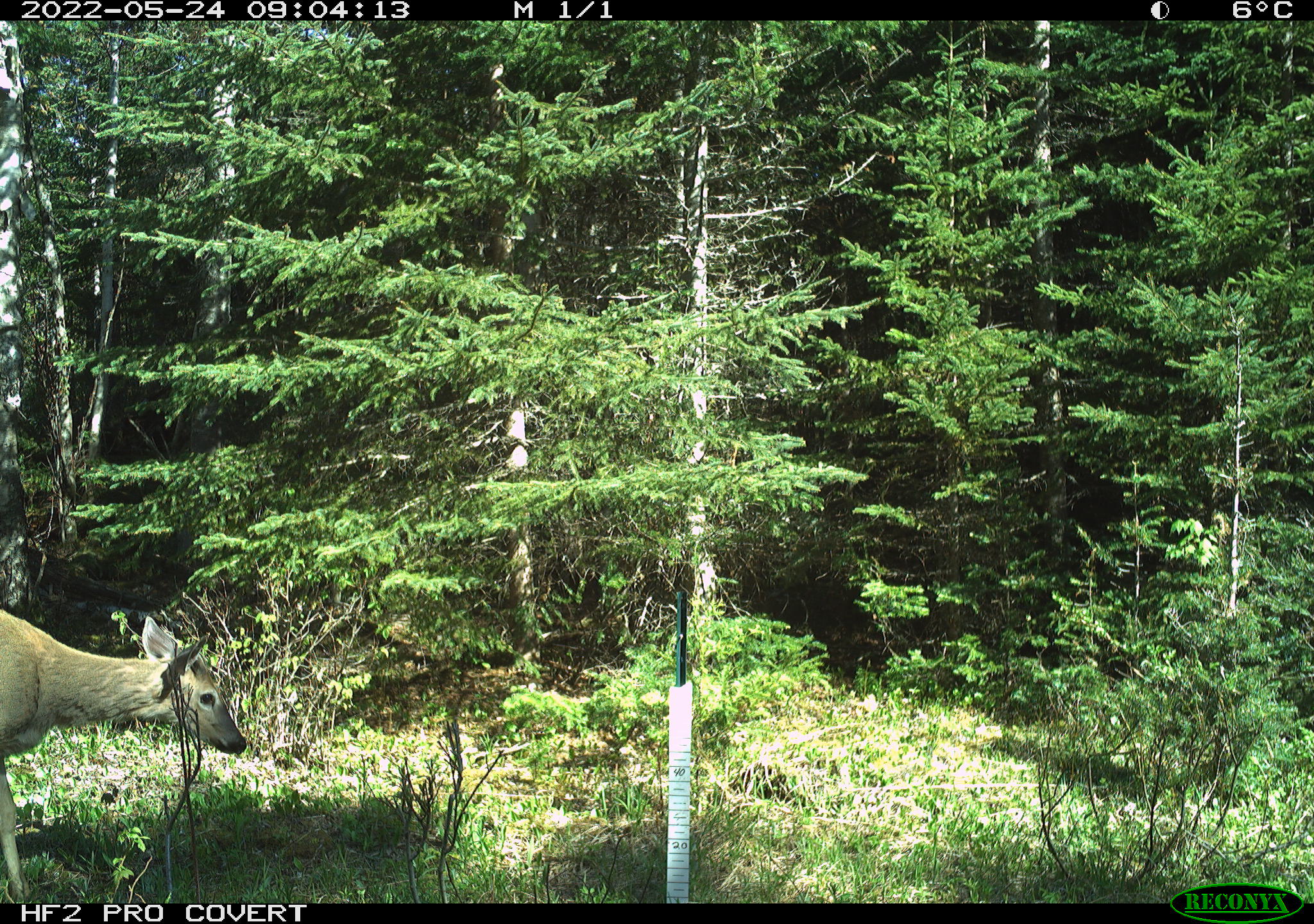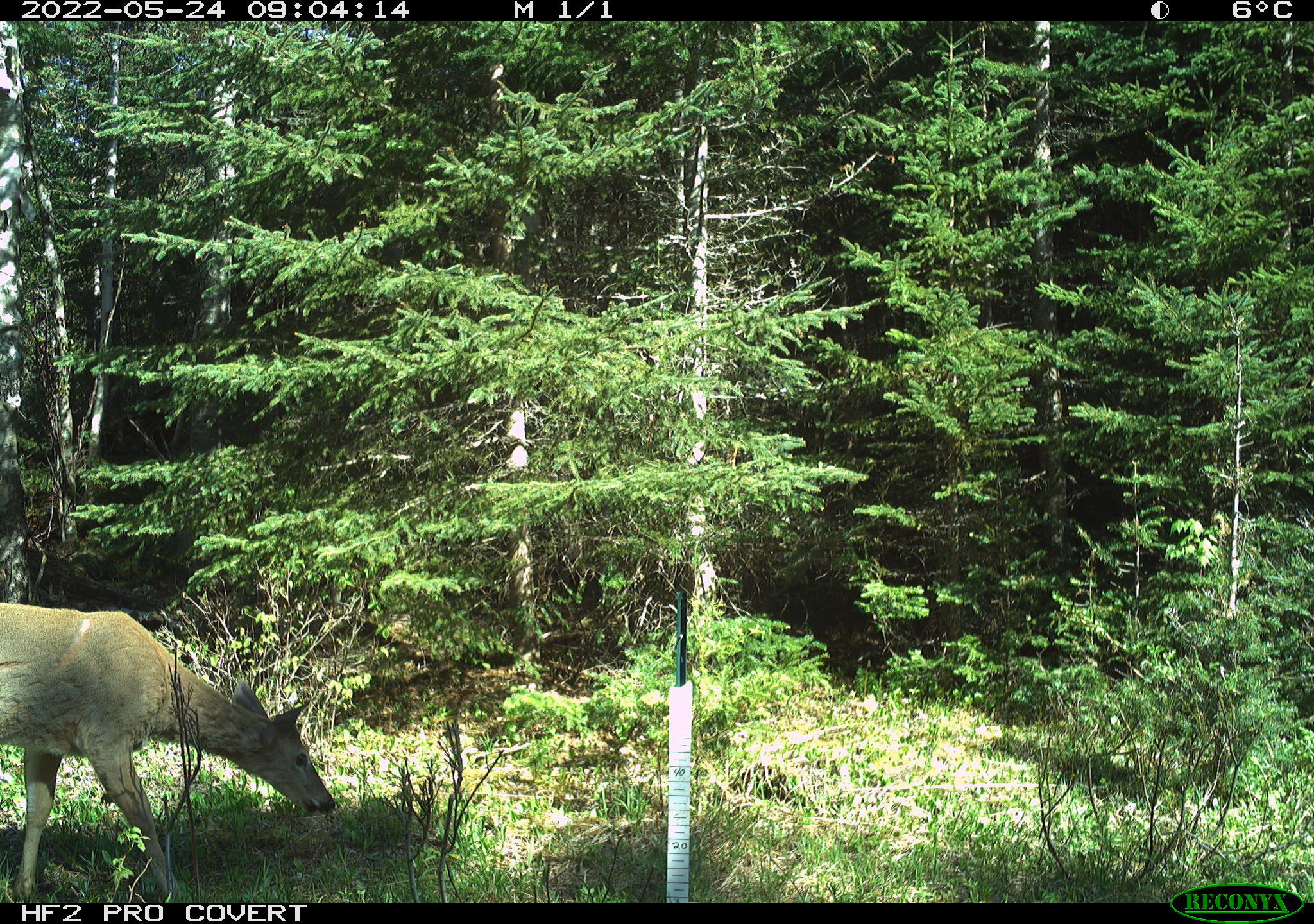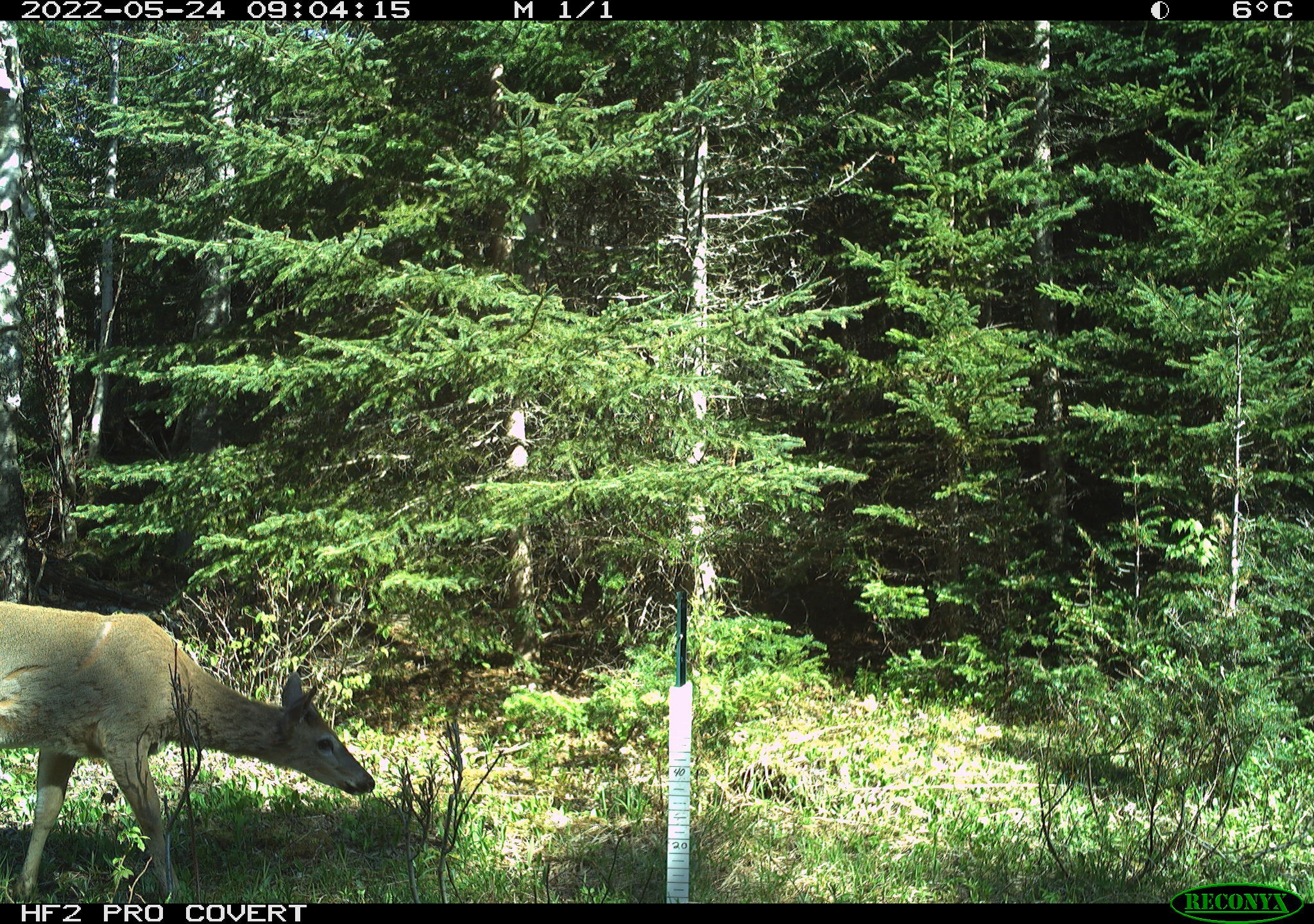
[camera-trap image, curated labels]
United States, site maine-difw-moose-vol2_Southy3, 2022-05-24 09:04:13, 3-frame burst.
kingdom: Animalia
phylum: Chordata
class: Mammalia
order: Artiodactyla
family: Cervidae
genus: Odocoileus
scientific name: Odocoileus virginianus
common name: white-tailed deer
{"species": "white-tailed deer (Odocoileus virginianus)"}